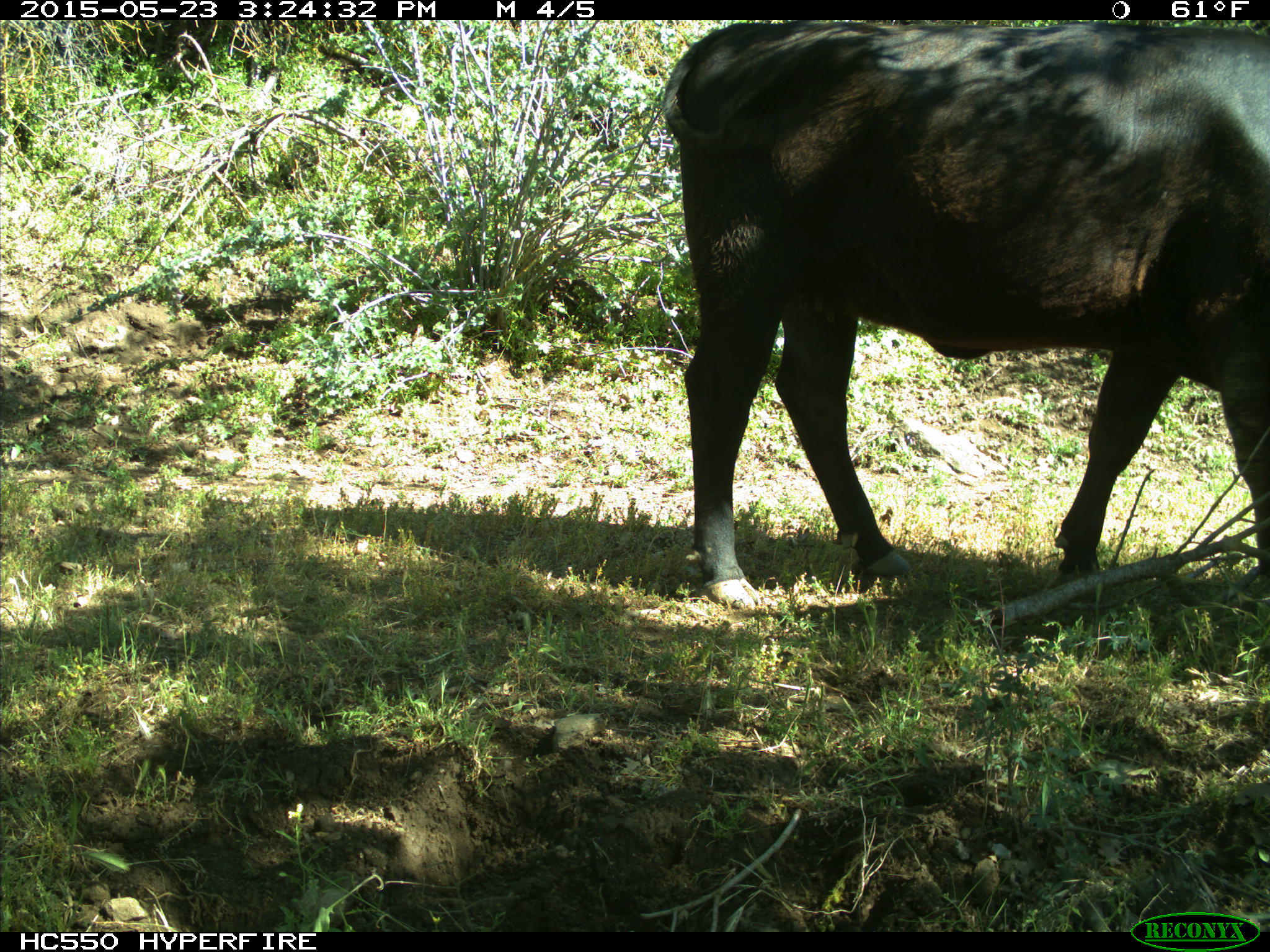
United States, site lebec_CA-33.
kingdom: Animalia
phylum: Chordata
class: Mammalia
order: Artiodactyla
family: Bovidae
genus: Bos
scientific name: Bos taurus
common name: domestic cow